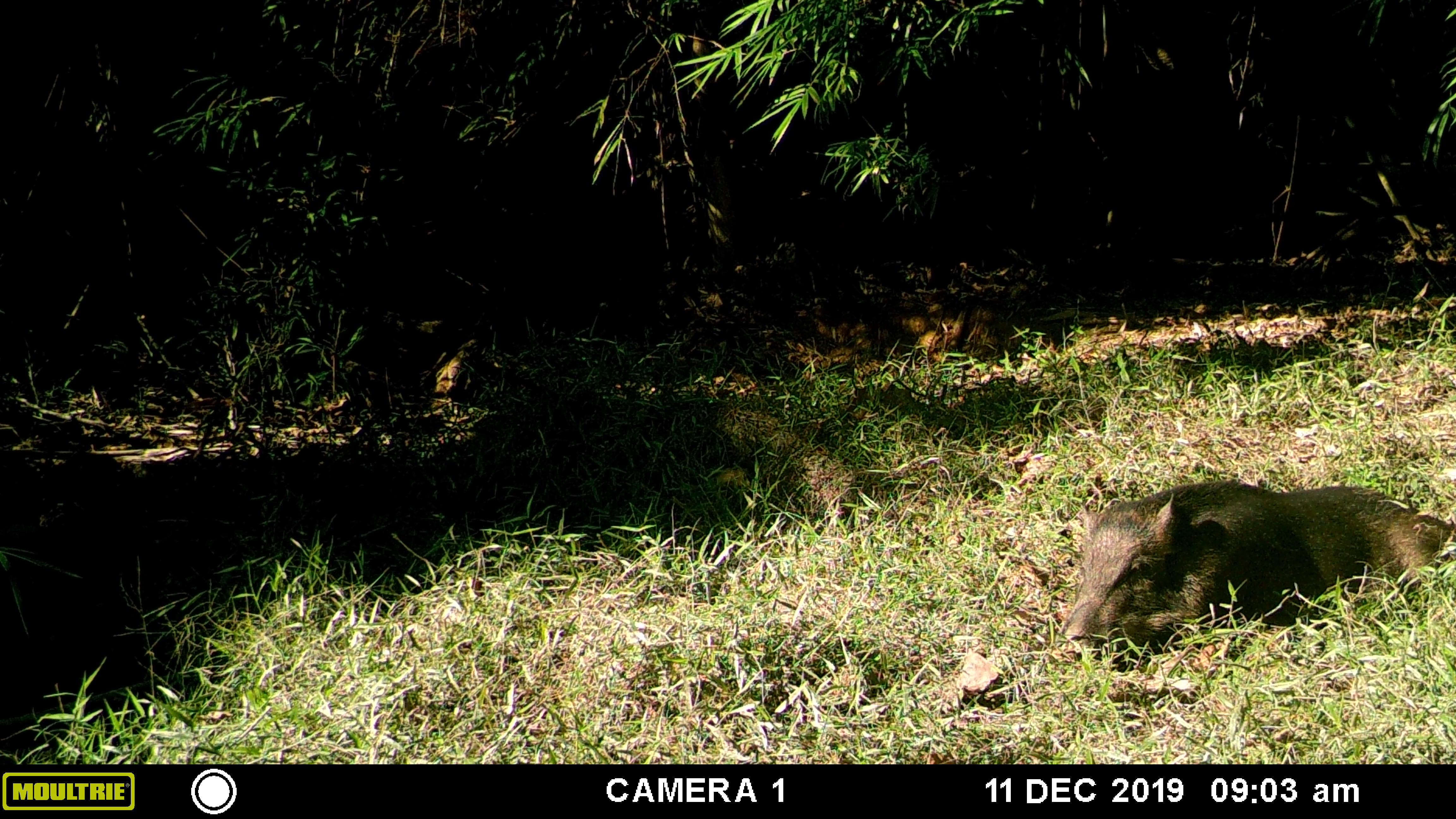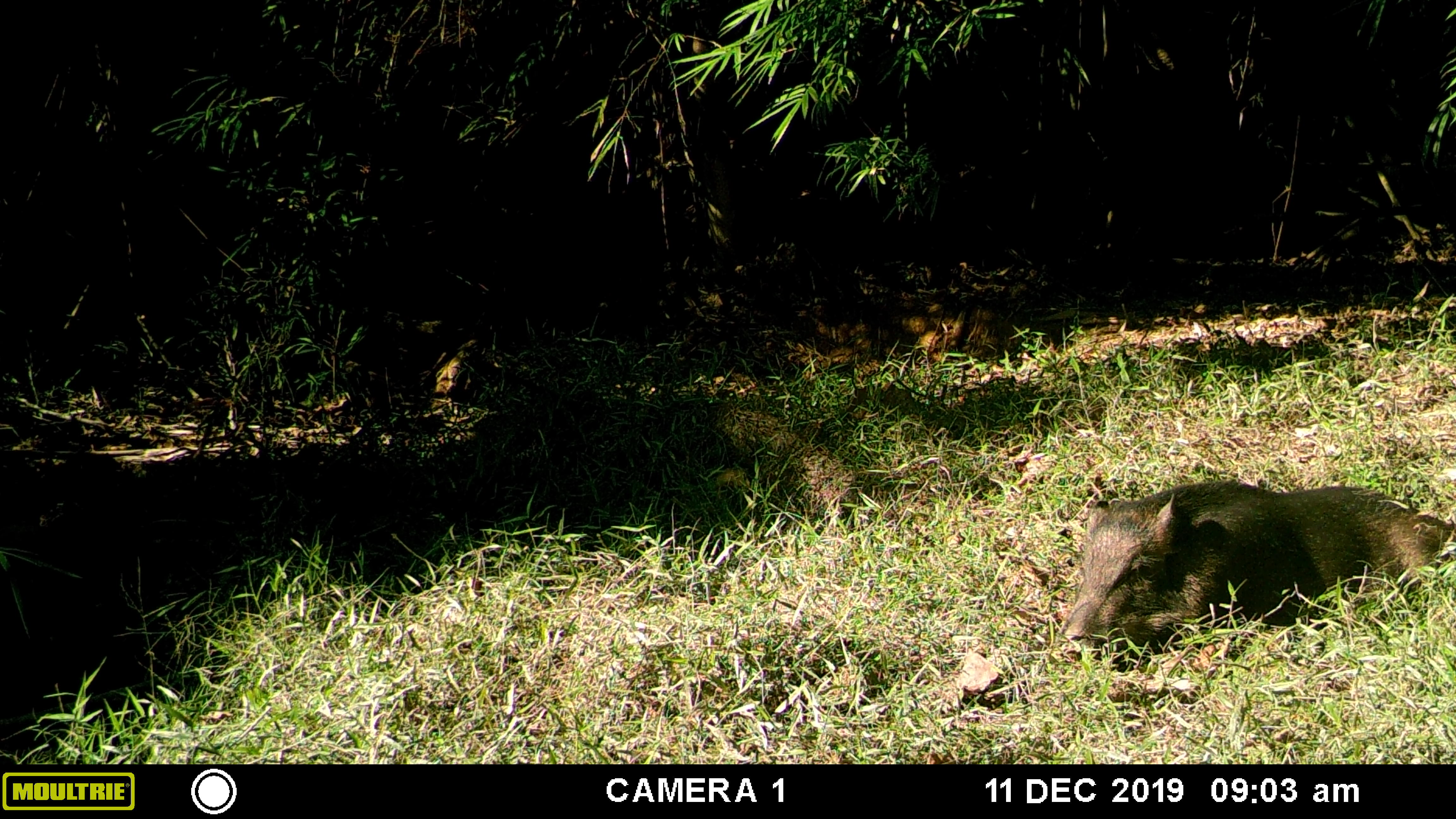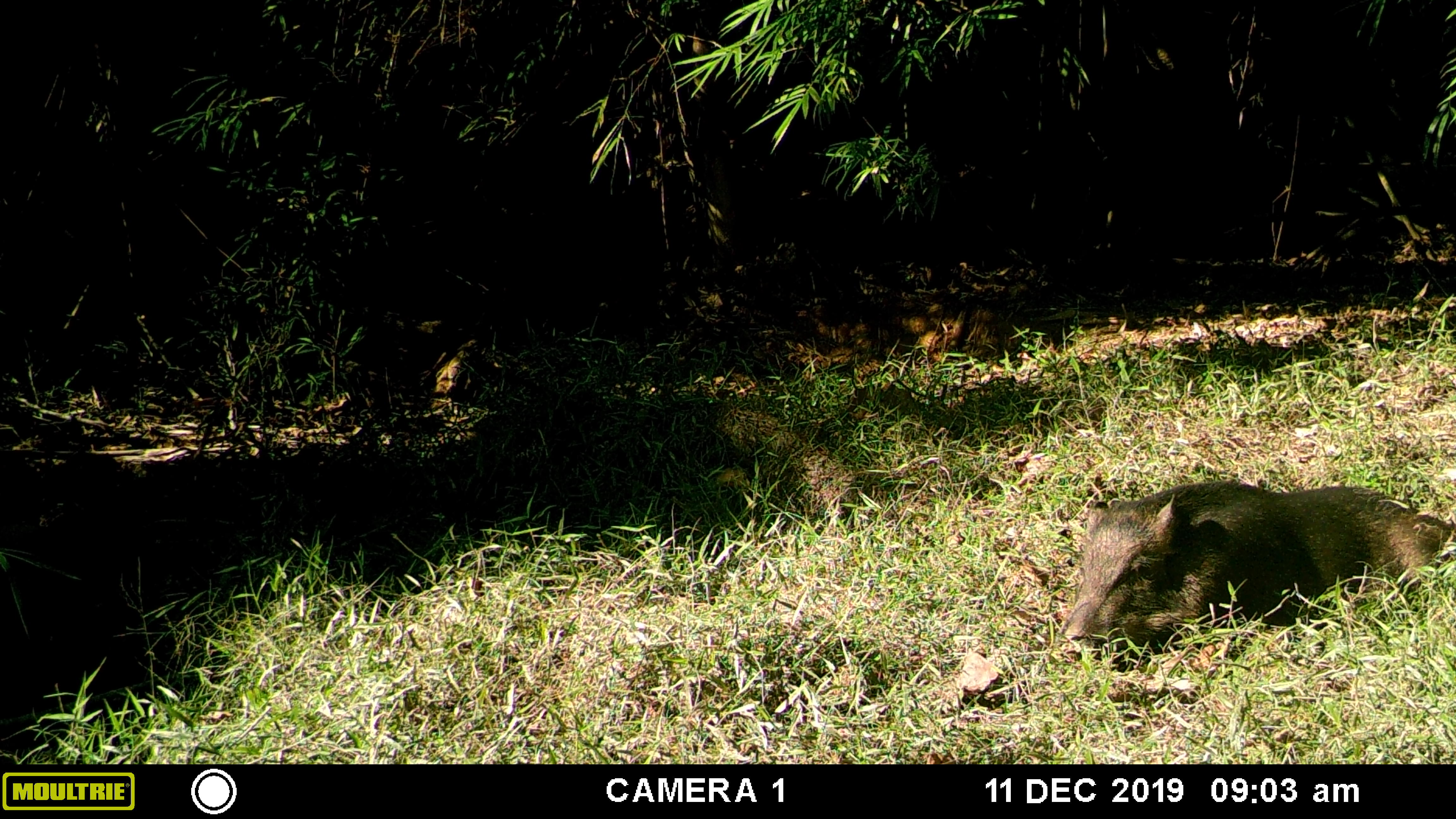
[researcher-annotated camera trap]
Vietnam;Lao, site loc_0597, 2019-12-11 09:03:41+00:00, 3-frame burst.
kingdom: Animalia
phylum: Chordata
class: Mammalia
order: Artiodactyla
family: Suidae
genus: Sus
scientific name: Sus scrofa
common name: eurasian wild pig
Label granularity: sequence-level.